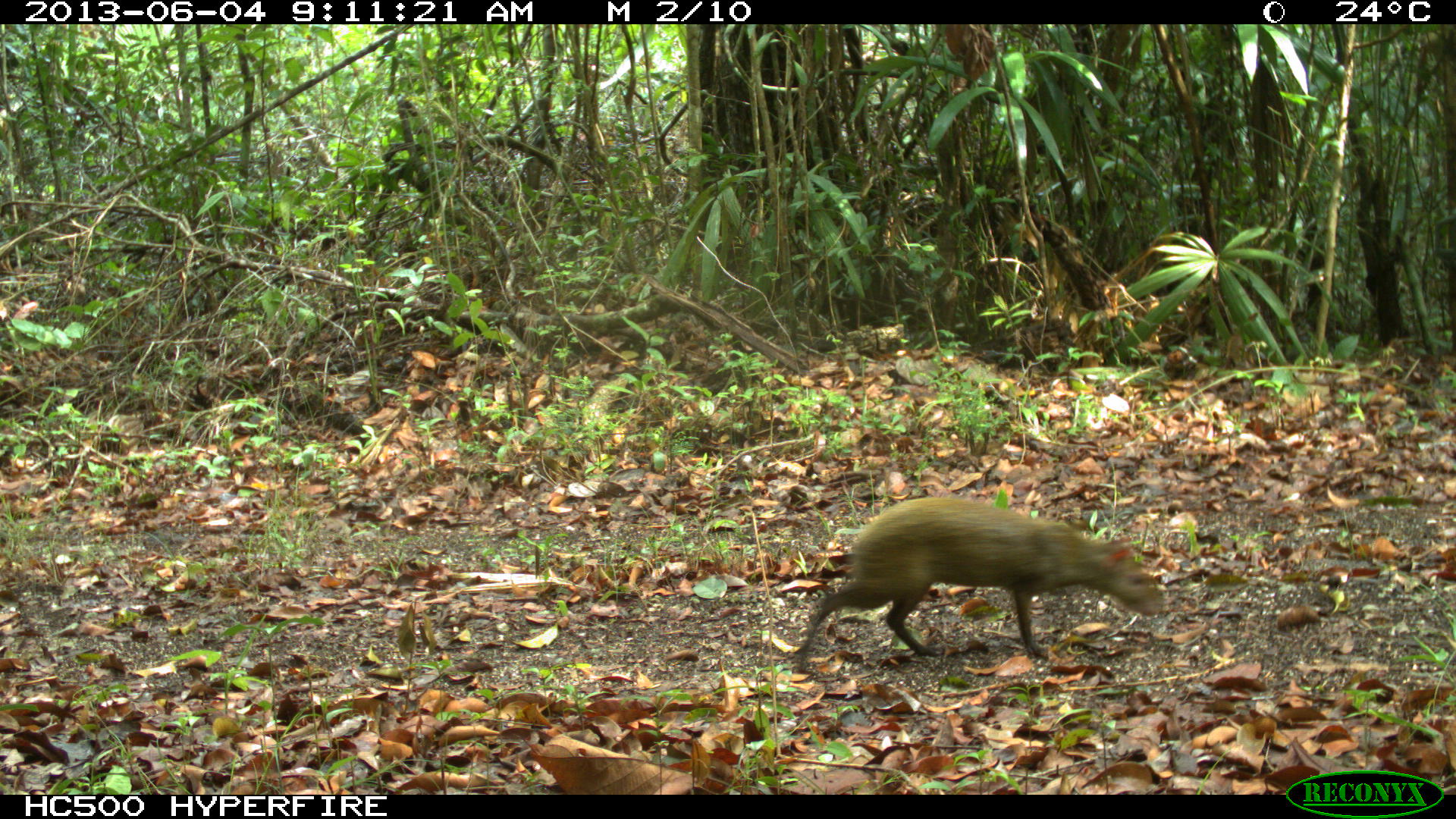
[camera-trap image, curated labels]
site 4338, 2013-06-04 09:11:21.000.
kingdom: Animalia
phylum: Chordata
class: Mammalia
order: Rodentia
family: Dasyproctidae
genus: Dasyprocta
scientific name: Dasyprocta punctata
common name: central american agouti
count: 1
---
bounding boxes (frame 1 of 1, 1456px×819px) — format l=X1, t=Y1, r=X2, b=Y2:
dasyprocta punctata: l=792, t=491, r=1165, b=674